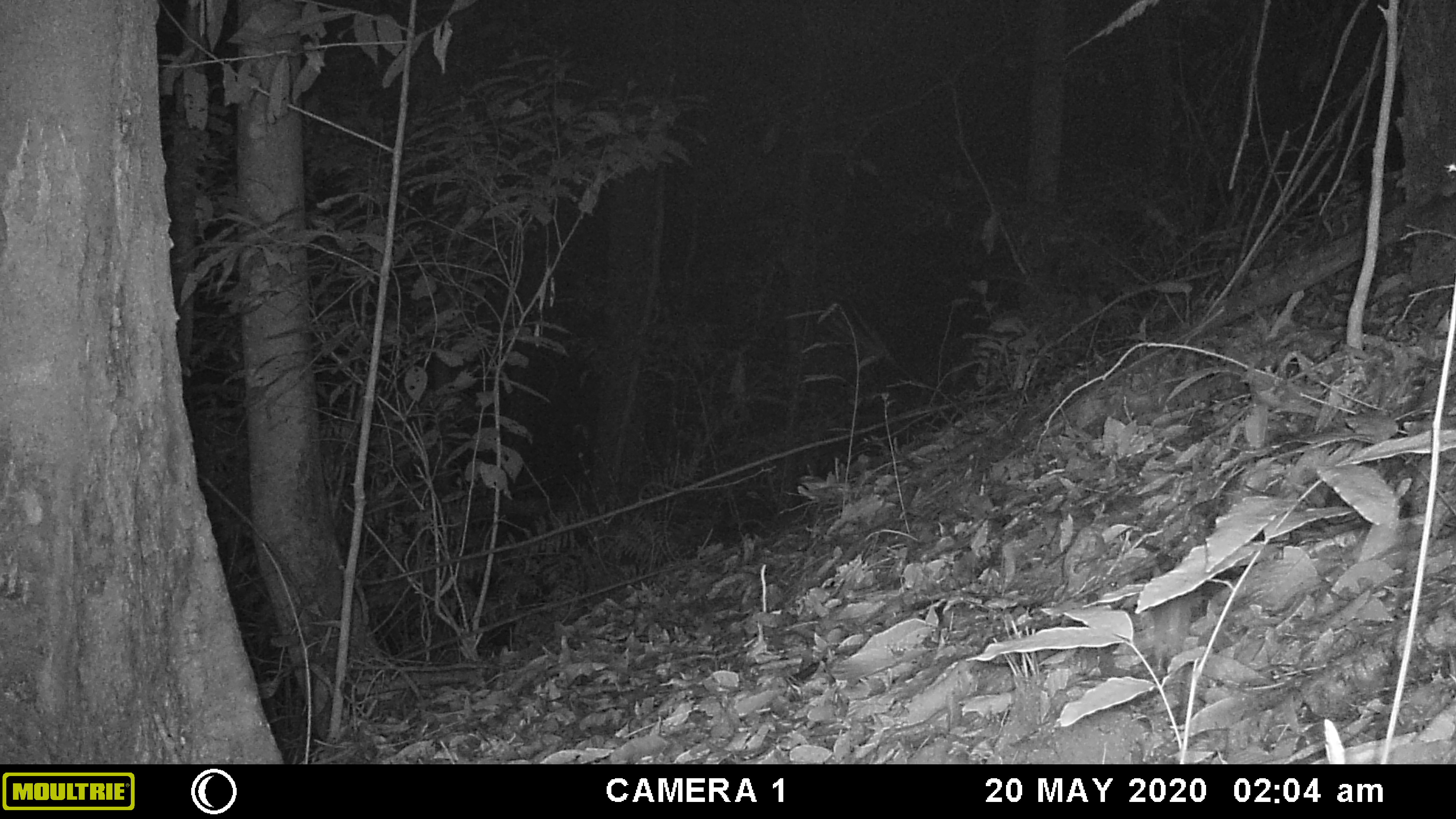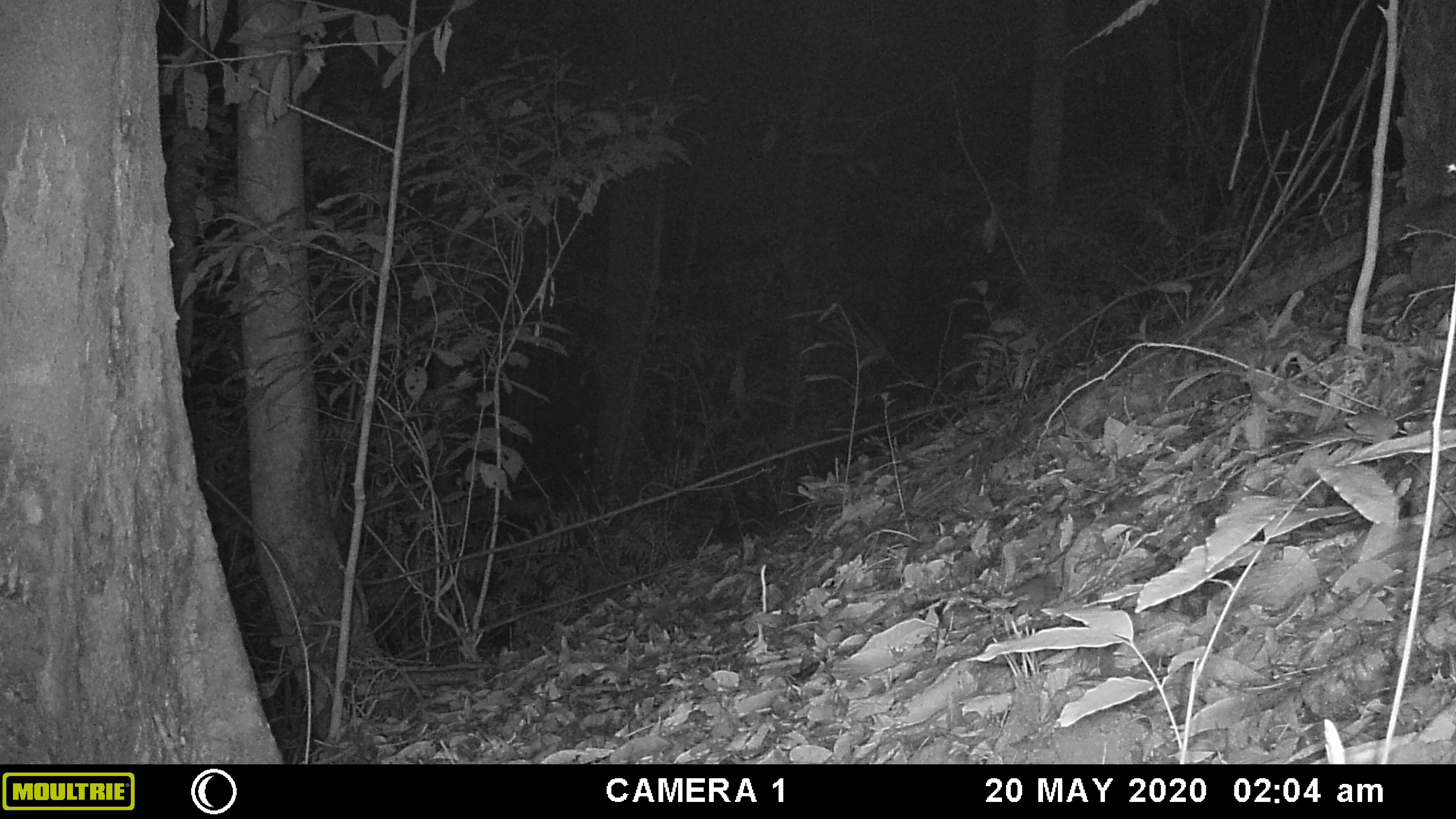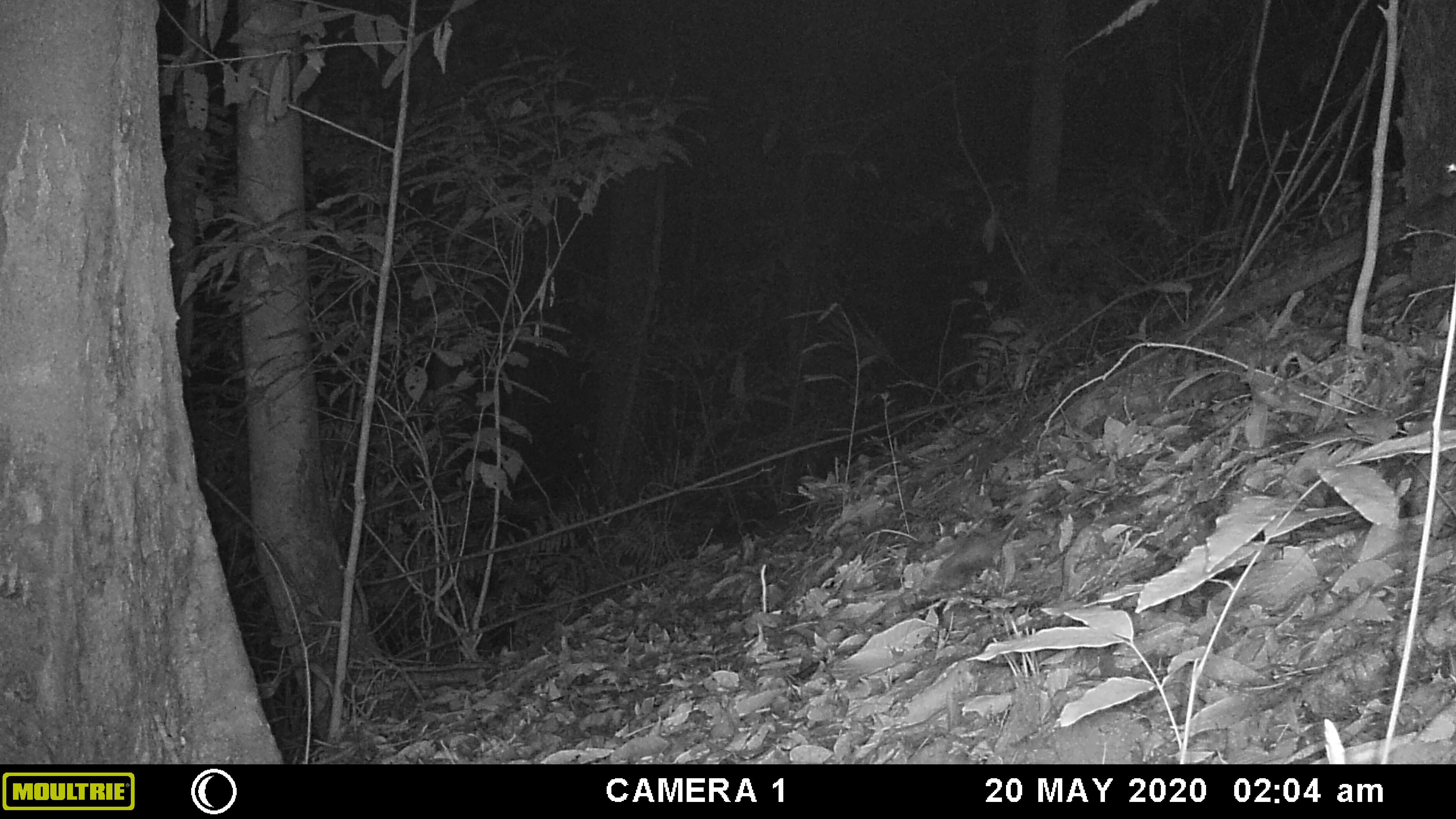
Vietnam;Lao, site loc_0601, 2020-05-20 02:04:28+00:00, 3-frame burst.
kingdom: Animalia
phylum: Chordata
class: Mammalia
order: Rodentia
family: Muridae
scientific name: Muridae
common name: old-world mice and rats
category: unidentified murid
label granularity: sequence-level